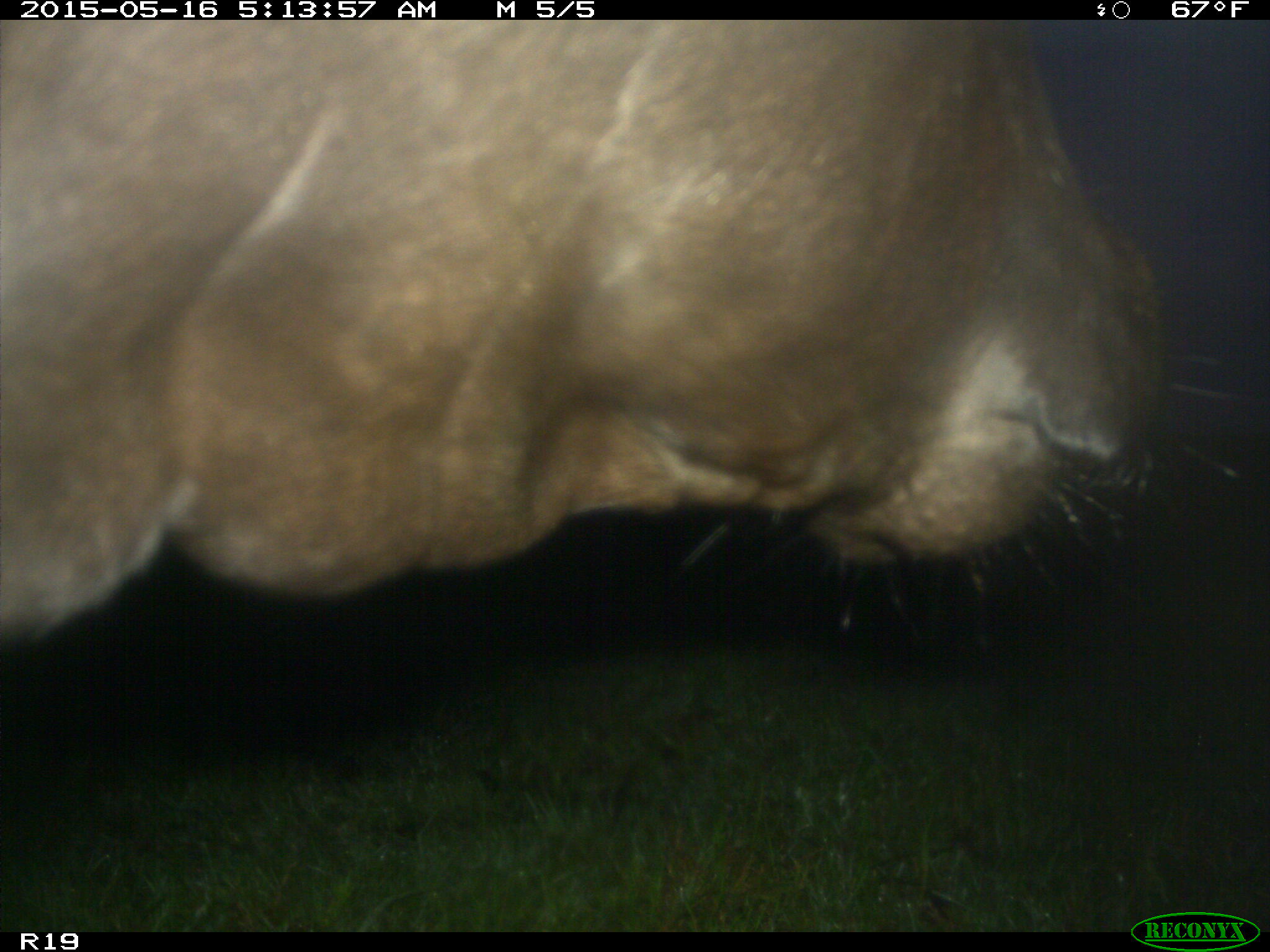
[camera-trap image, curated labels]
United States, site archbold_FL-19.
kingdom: Animalia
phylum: Chordata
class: Mammalia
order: Artiodactyla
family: Bovidae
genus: Bos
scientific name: Bos taurus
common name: domestic cow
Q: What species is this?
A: Bos taurus (domestic cow).